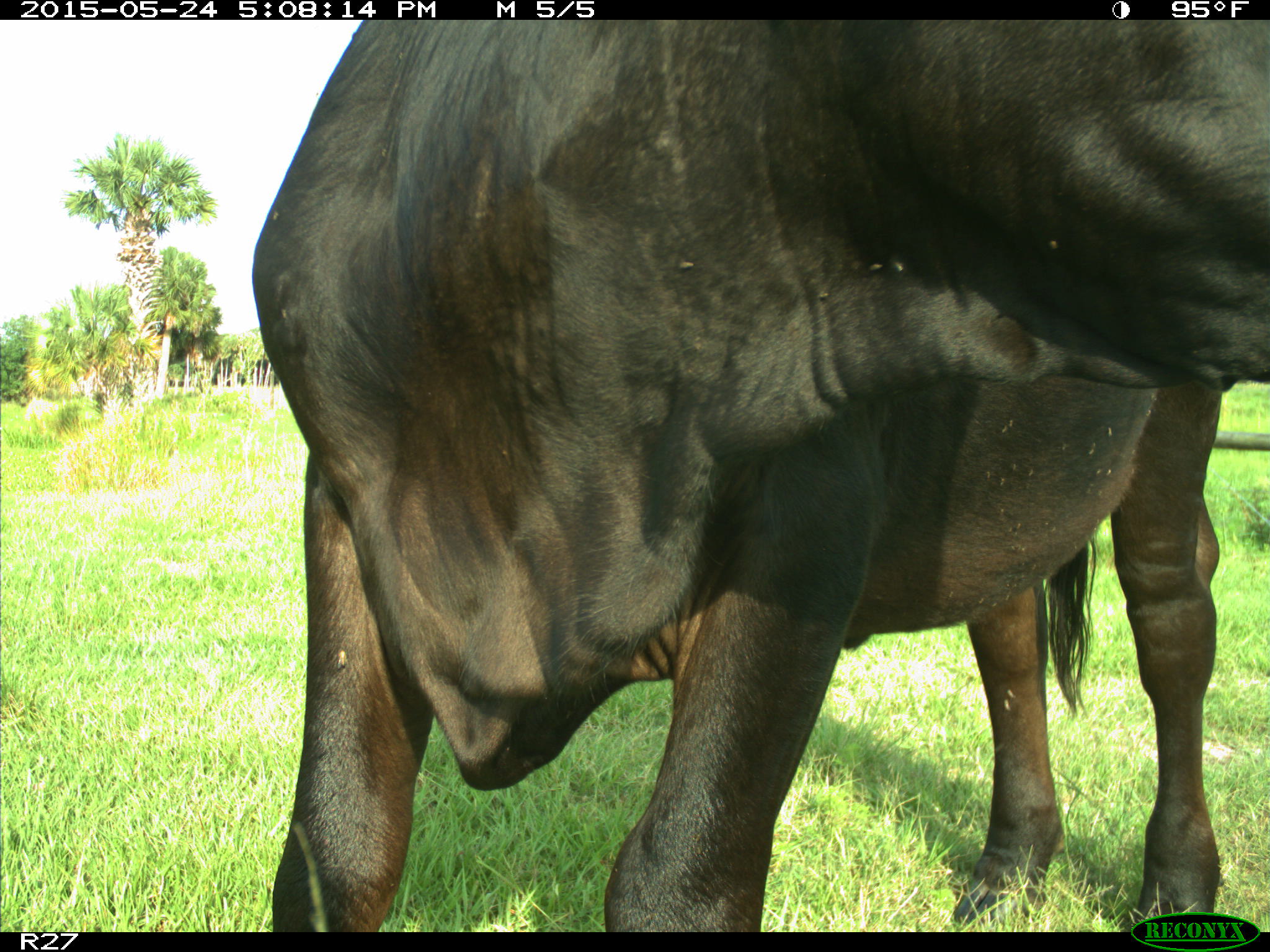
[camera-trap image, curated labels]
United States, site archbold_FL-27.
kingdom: Animalia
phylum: Chordata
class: Mammalia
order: Artiodactyla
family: Bovidae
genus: Bos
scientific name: Bos taurus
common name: domestic cow